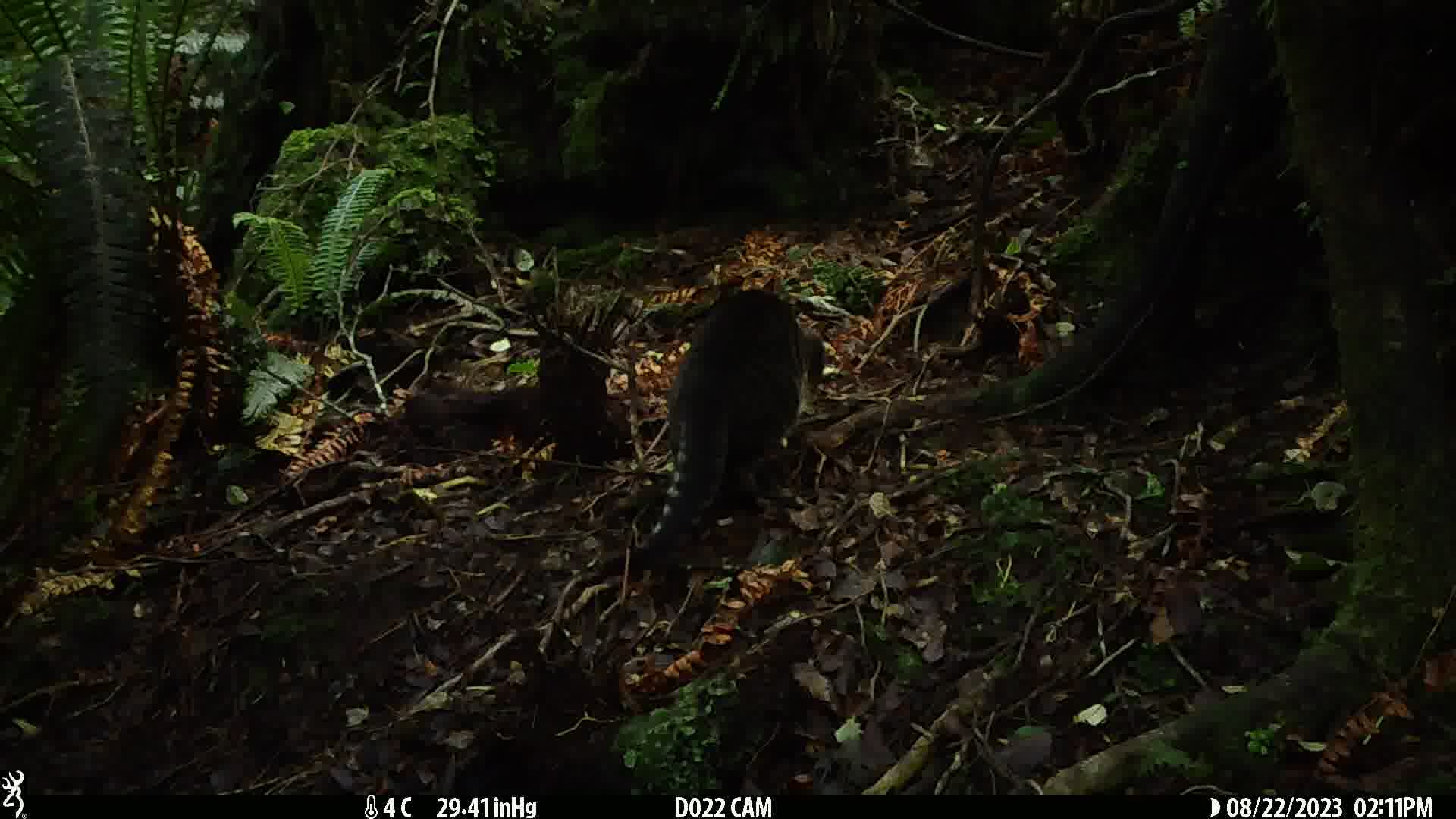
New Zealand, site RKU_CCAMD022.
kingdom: Animalia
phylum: Chordata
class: Mammalia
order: Carnivora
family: Felidae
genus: Felis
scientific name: Felis catus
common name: domestic cat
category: cat